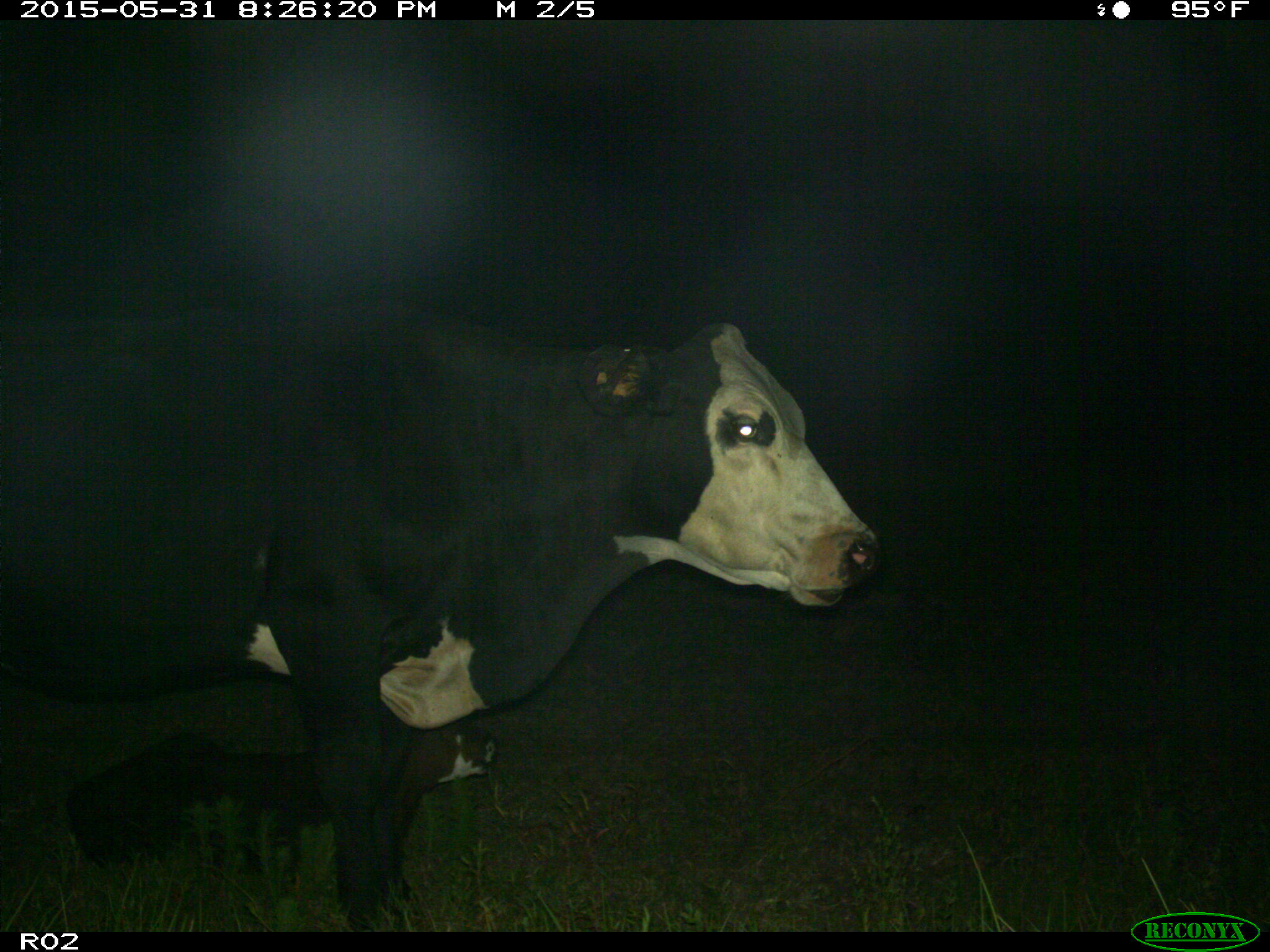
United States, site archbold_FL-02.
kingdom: Animalia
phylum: Chordata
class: Mammalia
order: Artiodactyla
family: Bovidae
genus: Bos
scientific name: Bos taurus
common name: domestic cow